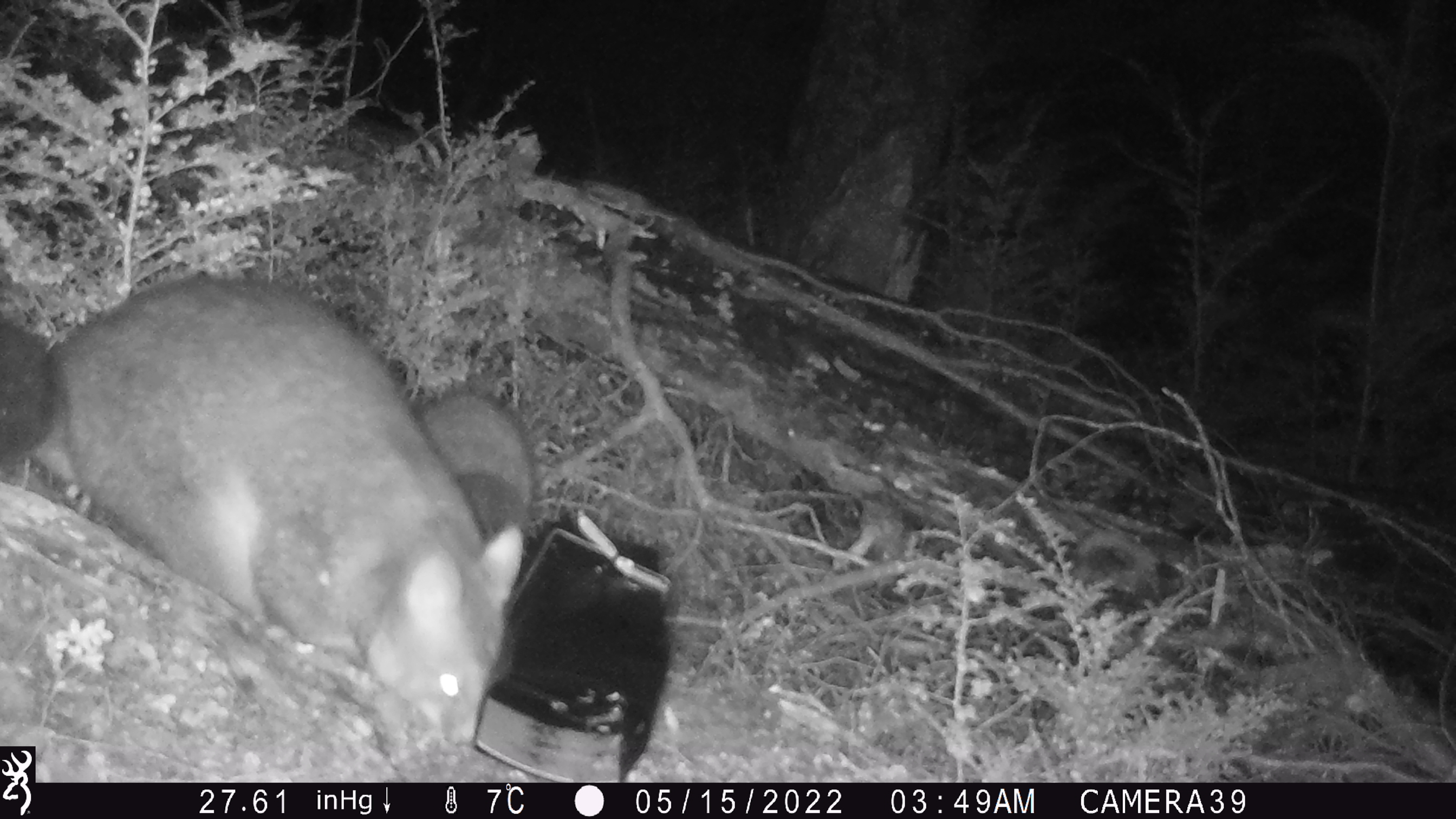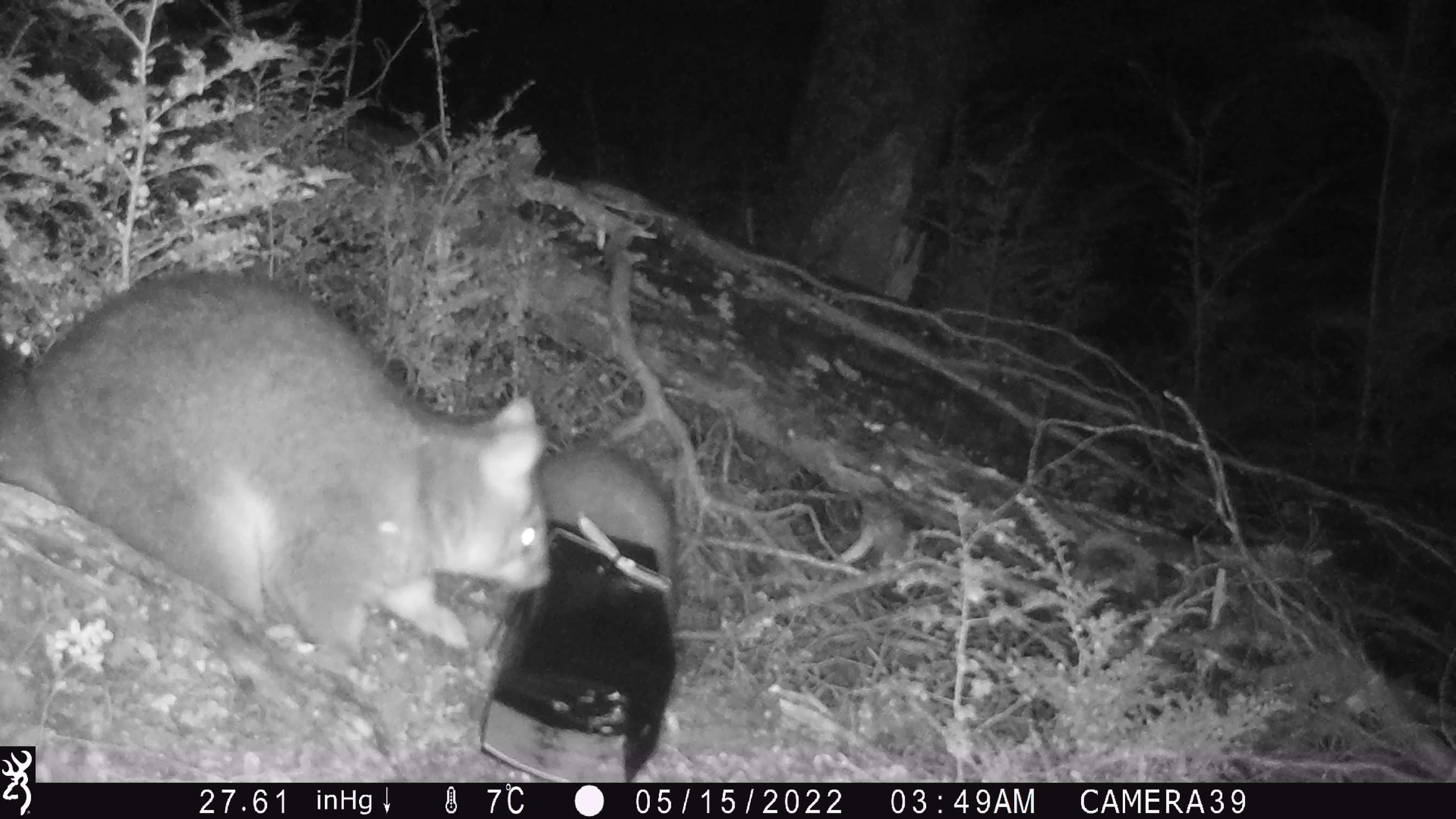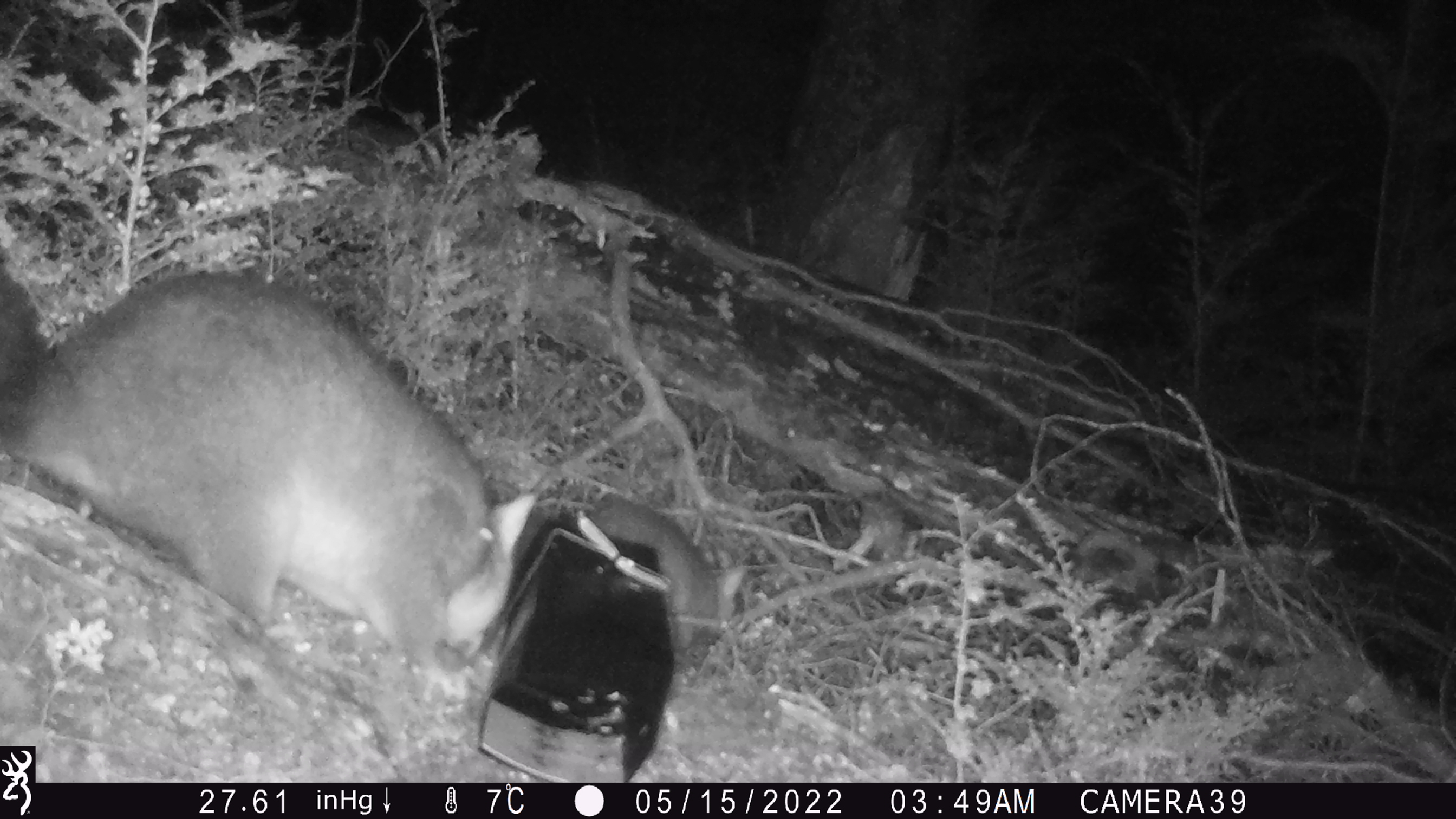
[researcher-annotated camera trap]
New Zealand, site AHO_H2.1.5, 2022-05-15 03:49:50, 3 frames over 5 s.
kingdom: Animalia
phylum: Chordata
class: Mammalia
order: Diprotodontia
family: Phalangeridae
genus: Trichosurus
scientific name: Trichosurus vulpecula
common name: common brushtail possum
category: possum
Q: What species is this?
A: Possum (common brushtail possum) (Trichosurus vulpecula).